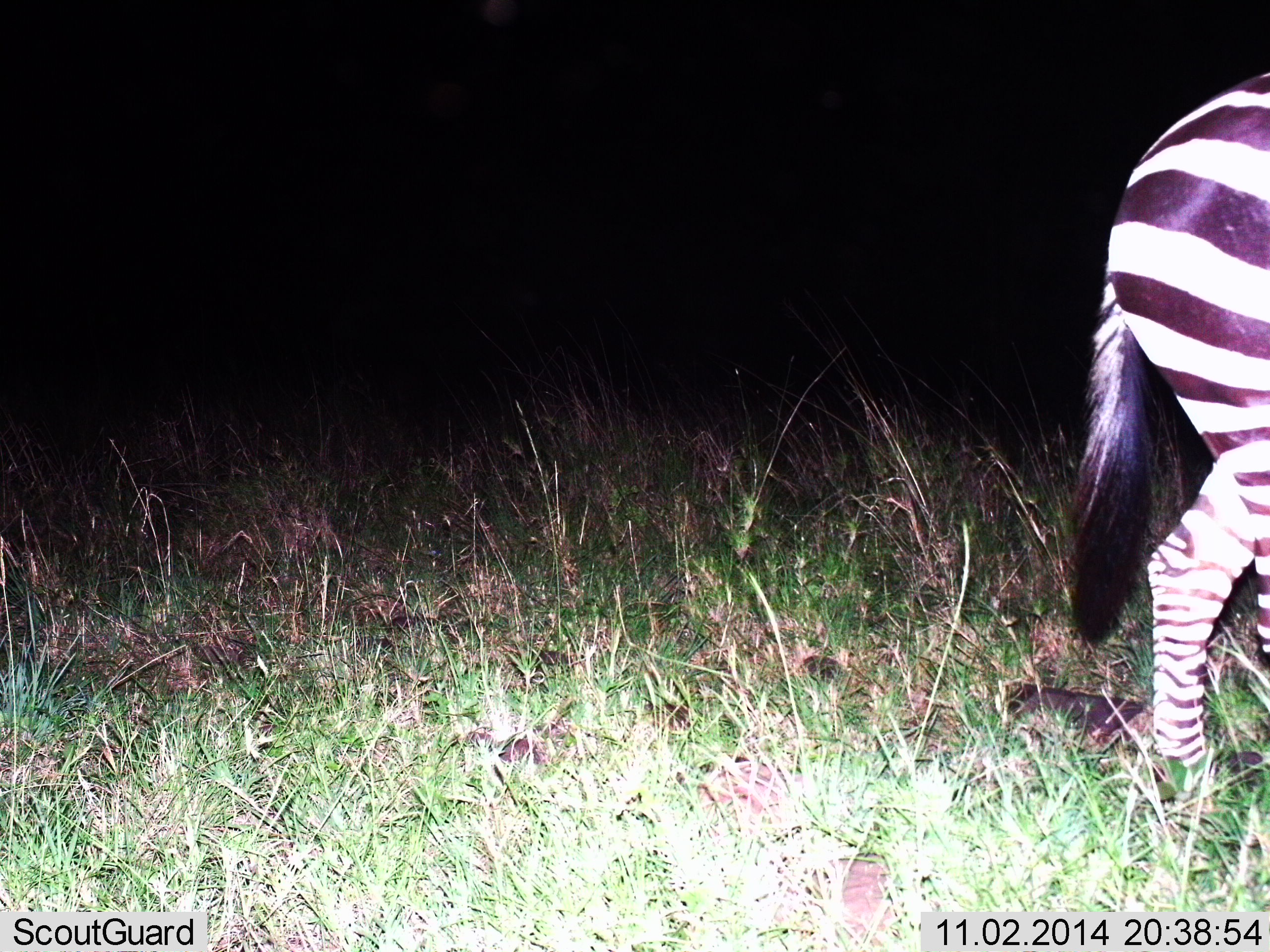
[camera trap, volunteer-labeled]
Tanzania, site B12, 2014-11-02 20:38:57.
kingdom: Animalia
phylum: Chordata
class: Mammalia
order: Perissodactyla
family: Equidae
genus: Equus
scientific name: Equus quagga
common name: plains zebra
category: zebra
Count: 1.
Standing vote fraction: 50%.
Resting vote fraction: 0%.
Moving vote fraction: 50%.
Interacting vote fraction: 0%.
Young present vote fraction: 0%.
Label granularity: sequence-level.